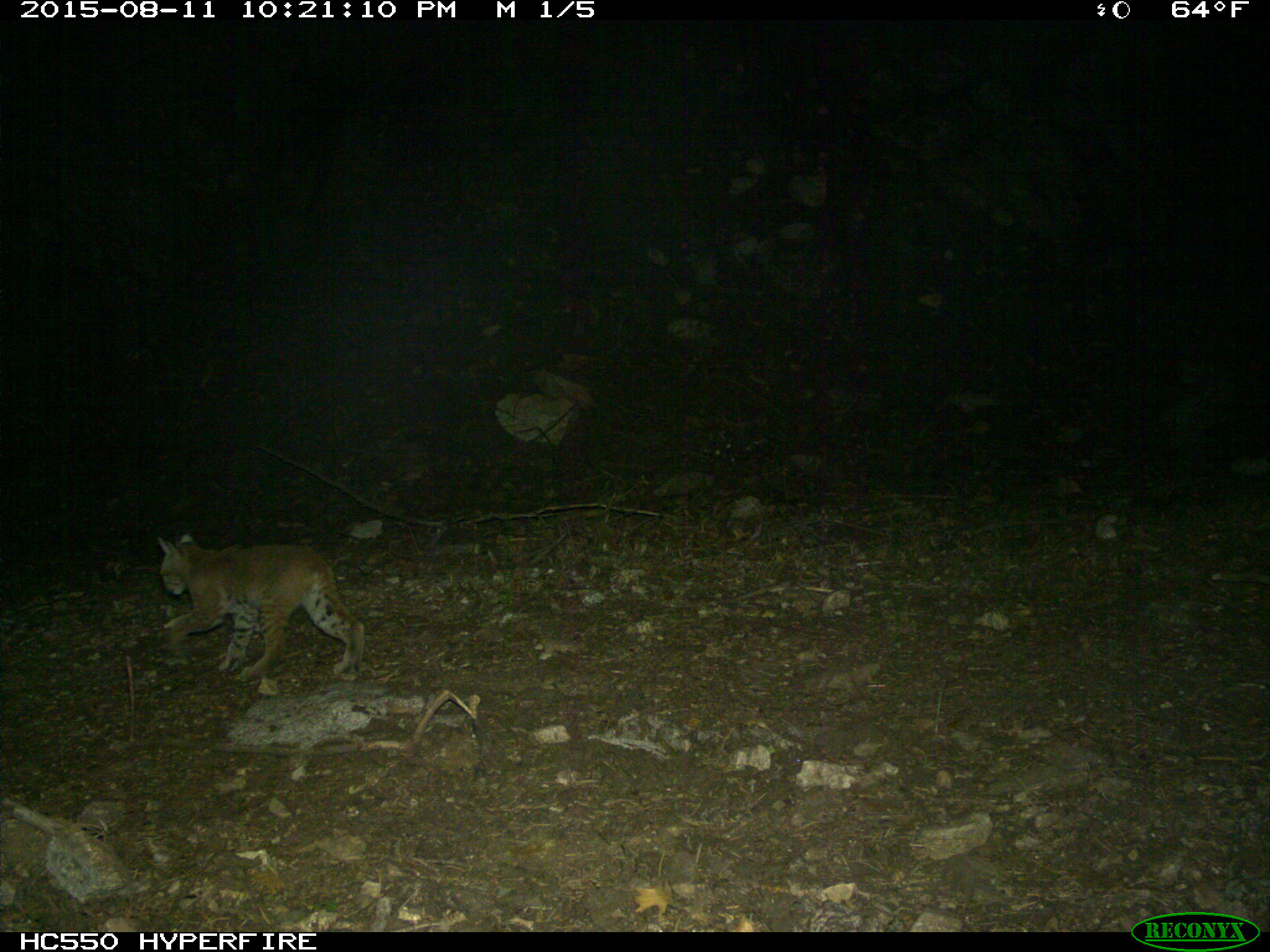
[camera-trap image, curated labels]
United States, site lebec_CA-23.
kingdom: Animalia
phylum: Chordata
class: Mammalia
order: Carnivora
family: Felidae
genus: Lynx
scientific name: Lynx rufus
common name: bobcat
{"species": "Lynx rufus (bobcat)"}